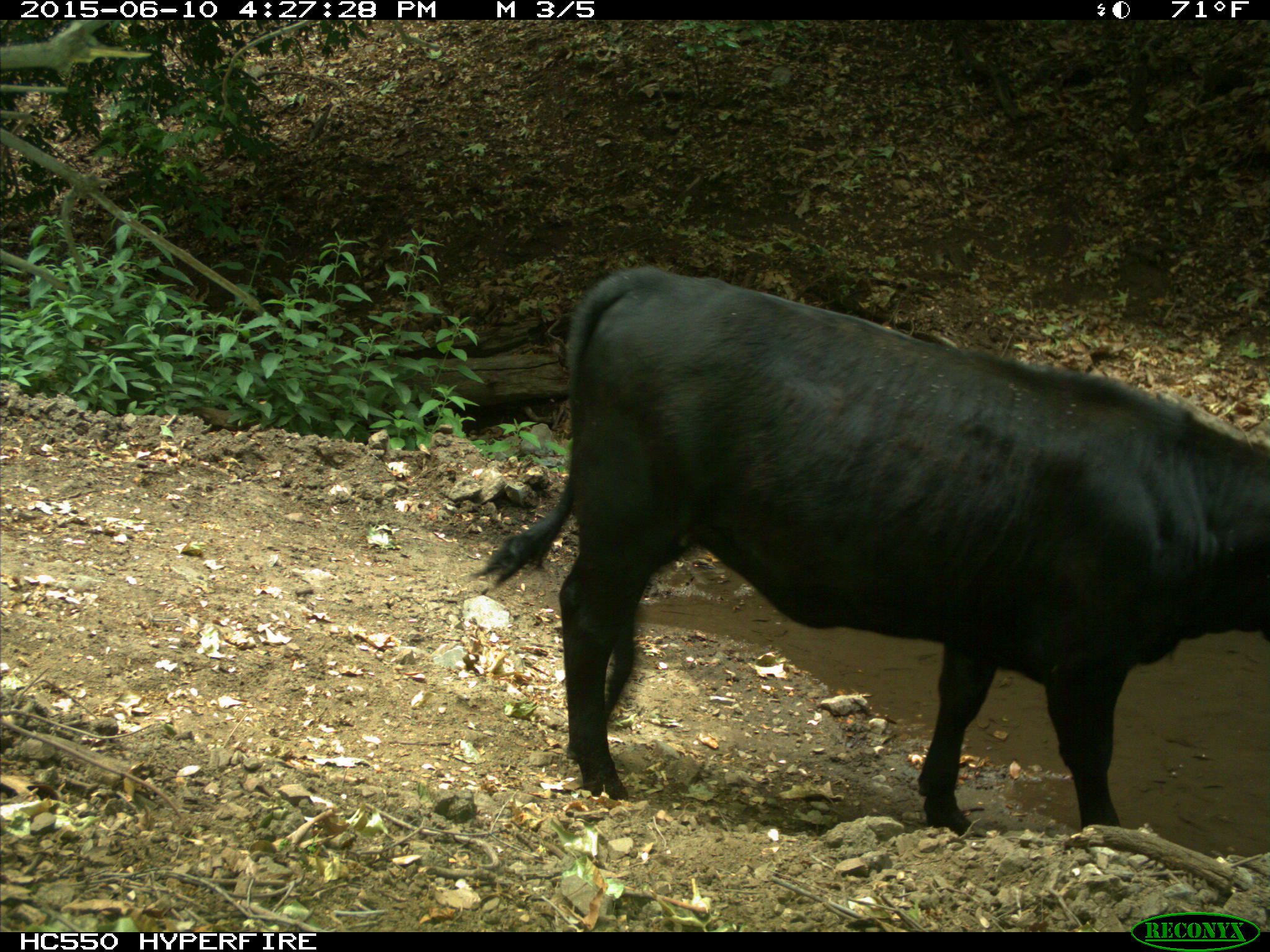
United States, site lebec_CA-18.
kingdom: Animalia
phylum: Chordata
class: Mammalia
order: Artiodactyla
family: Bovidae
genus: Bos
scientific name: Bos taurus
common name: domestic cow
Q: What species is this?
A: Bos taurus (domestic cow).